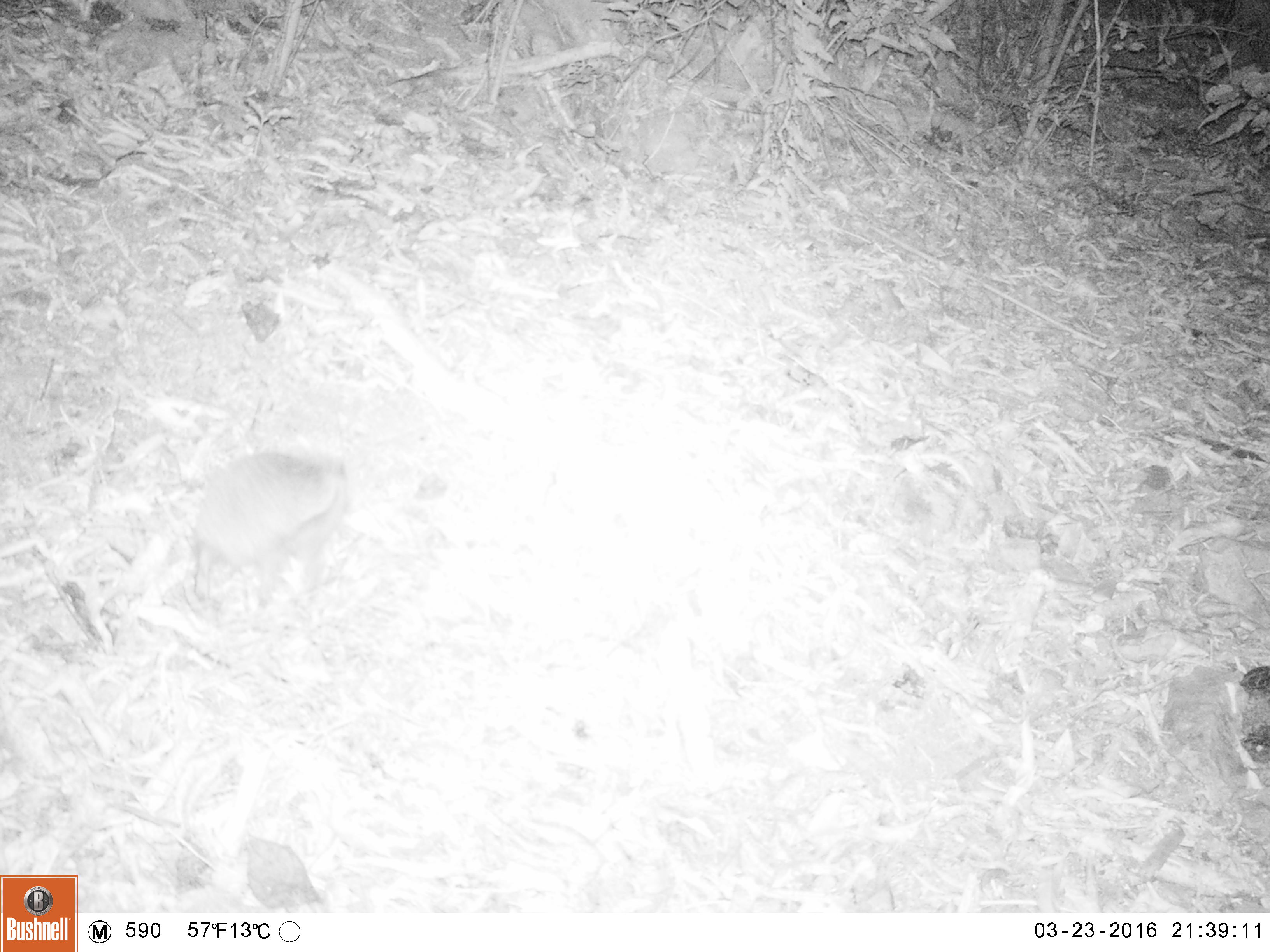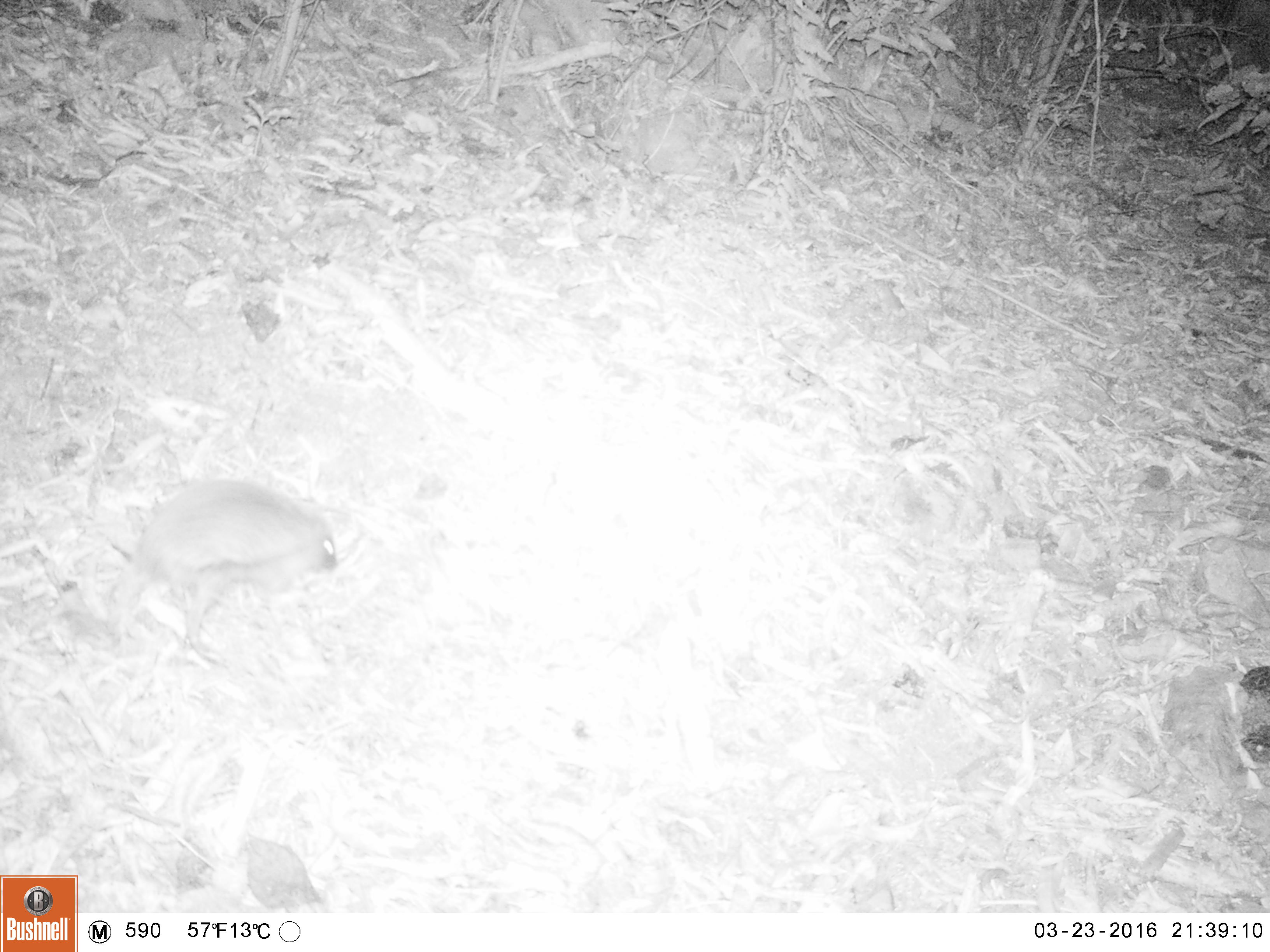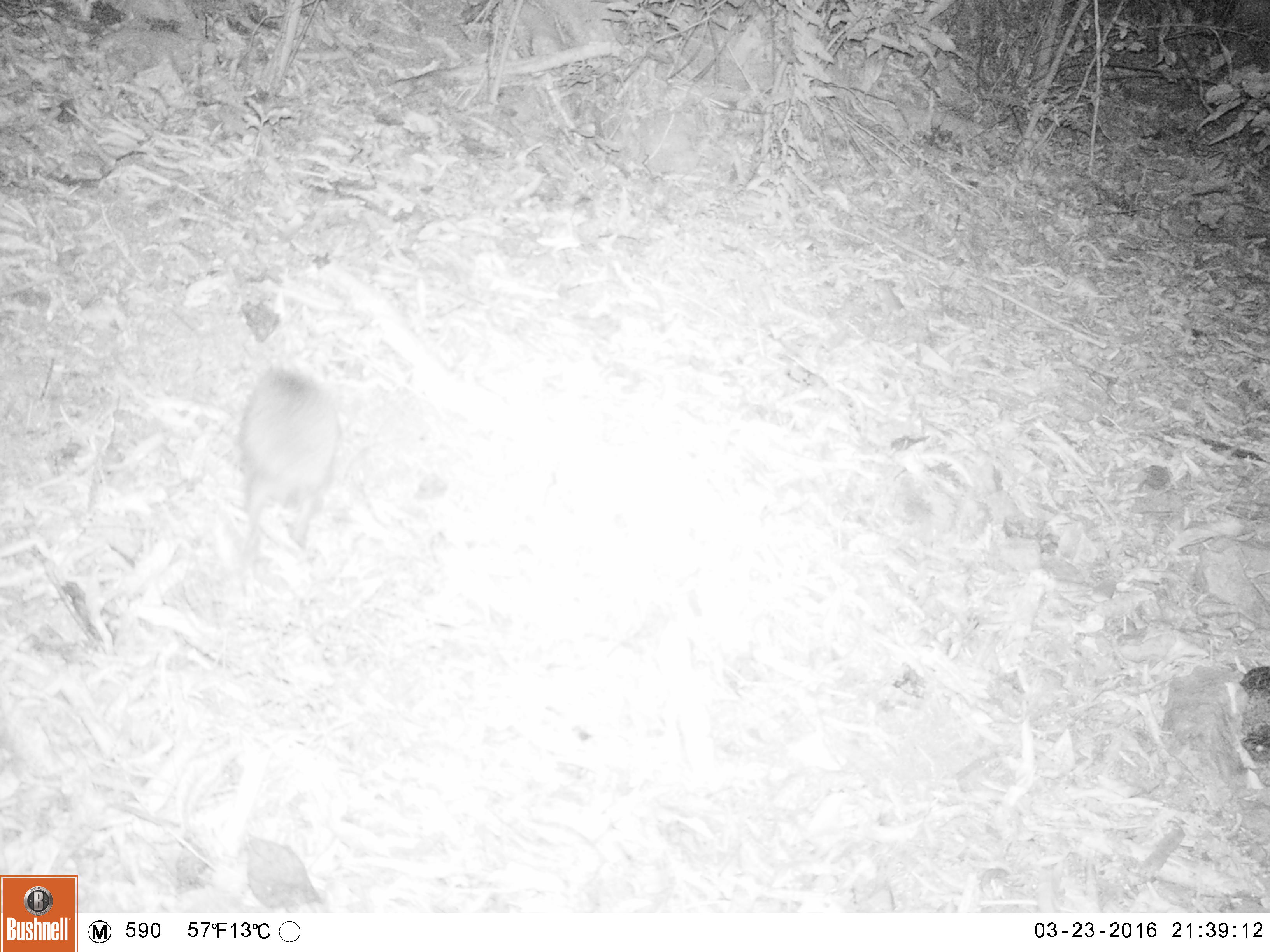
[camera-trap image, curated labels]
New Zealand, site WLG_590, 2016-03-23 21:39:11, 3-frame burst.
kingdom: Animalia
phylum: Chordata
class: Mammalia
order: Eulipotyphla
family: Erinaceidae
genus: Erinaceus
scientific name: Erinaceus europaeus europaeus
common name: european hedgehog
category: hedgehog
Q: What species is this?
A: Hedgehog (european hedgehog) (Erinaceus europaeus europaeus).